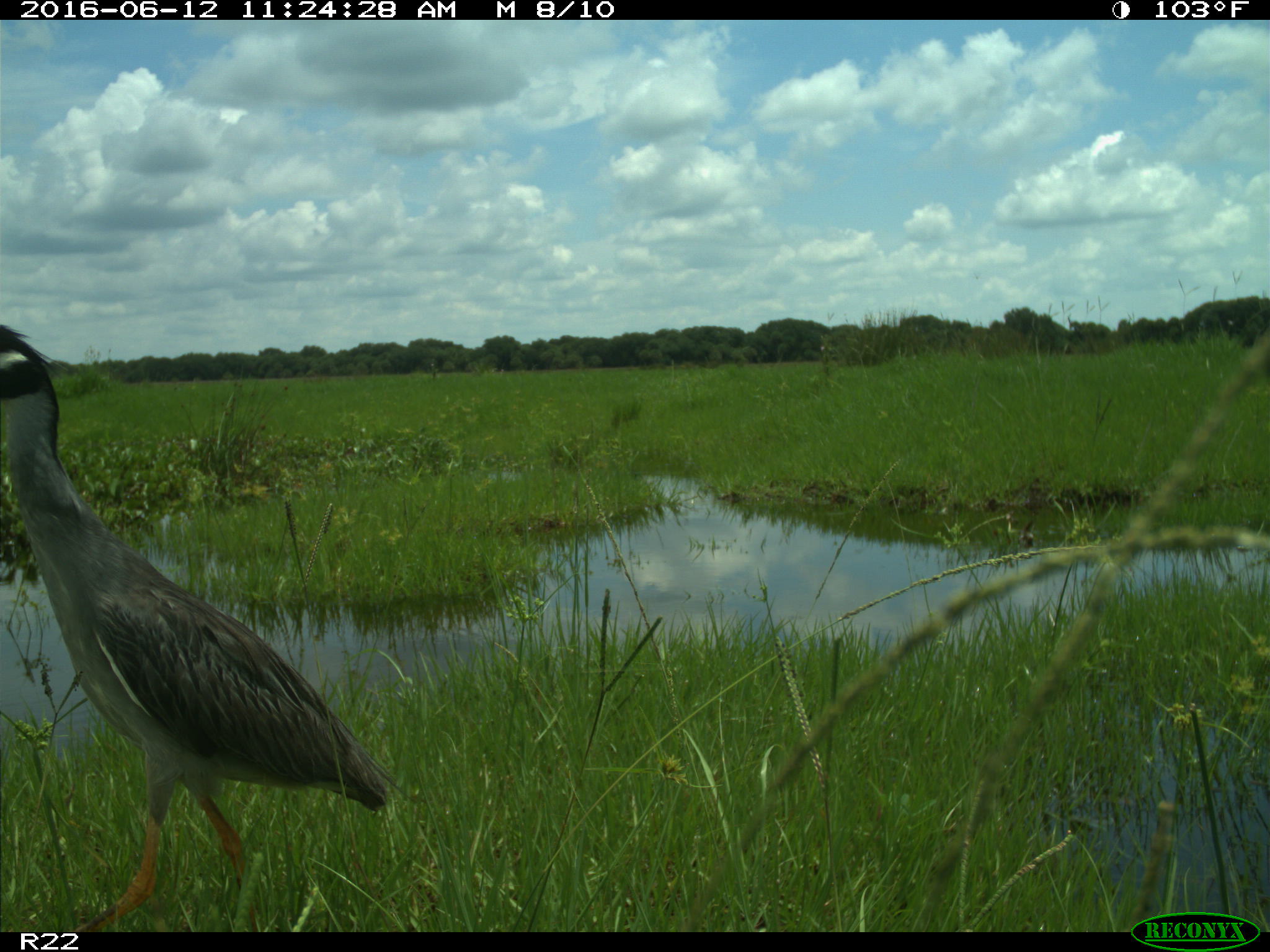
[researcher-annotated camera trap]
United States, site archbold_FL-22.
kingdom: Animalia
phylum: Chordata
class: Aves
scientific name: Aves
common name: birds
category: unidentified bird